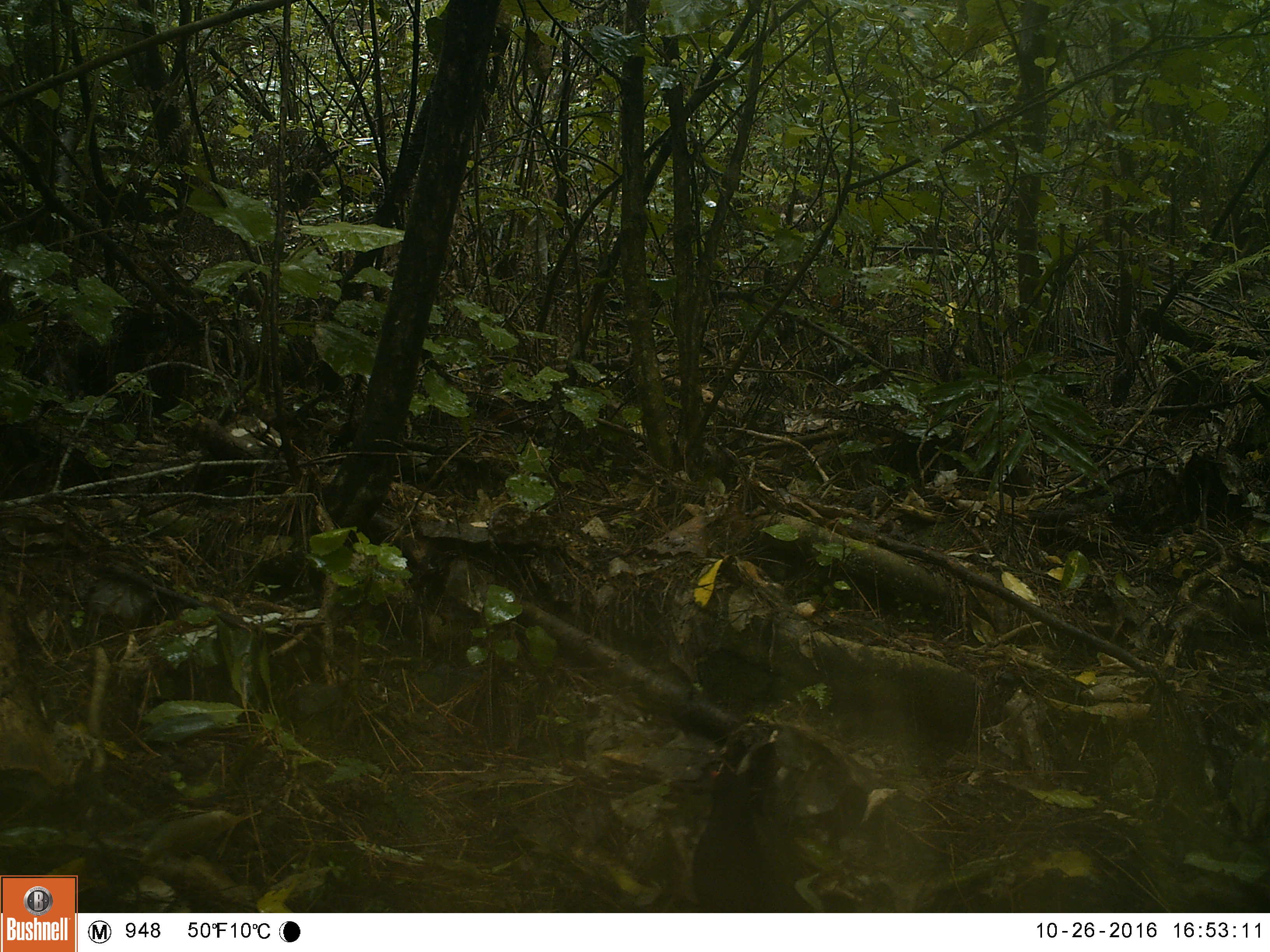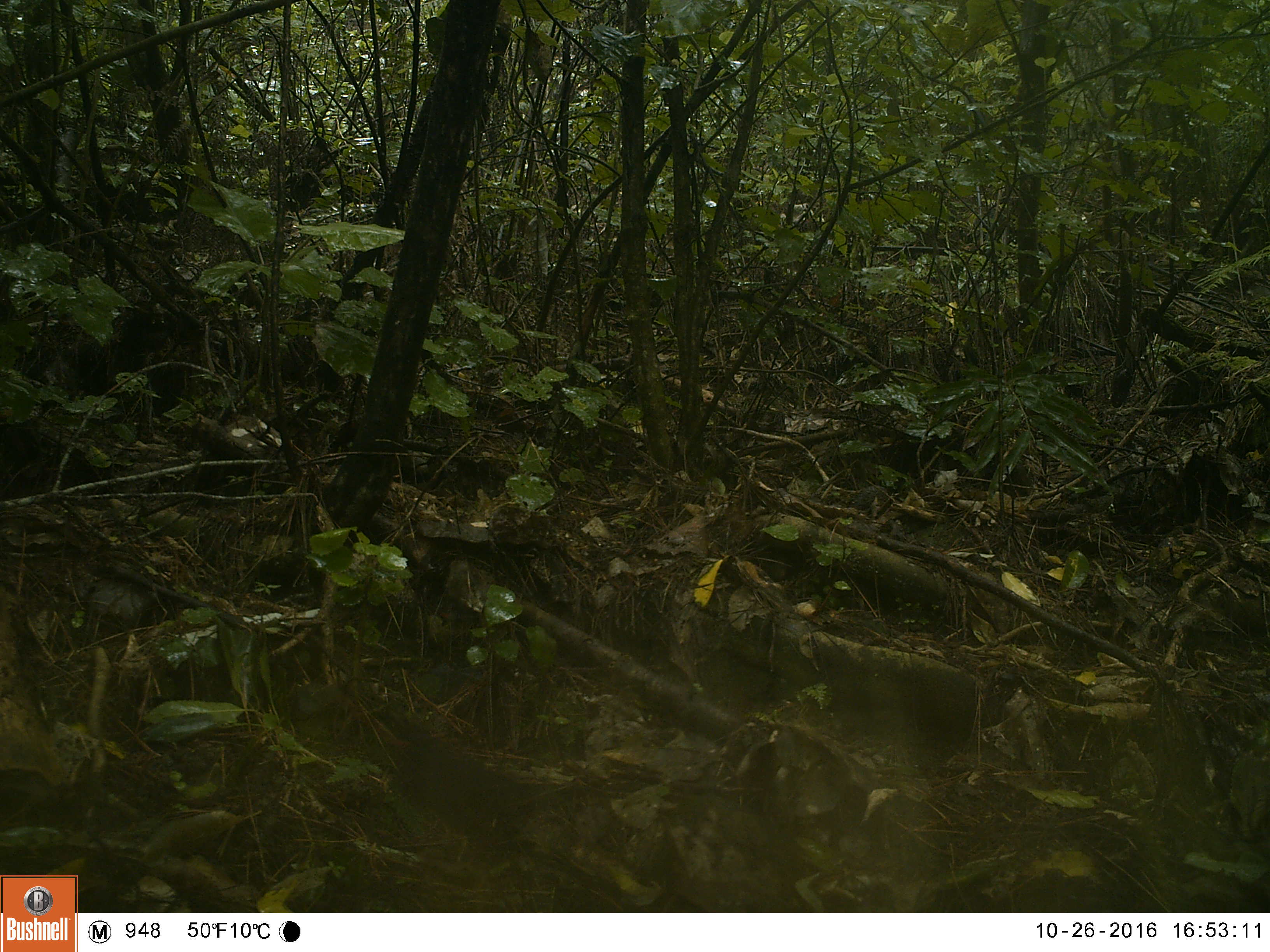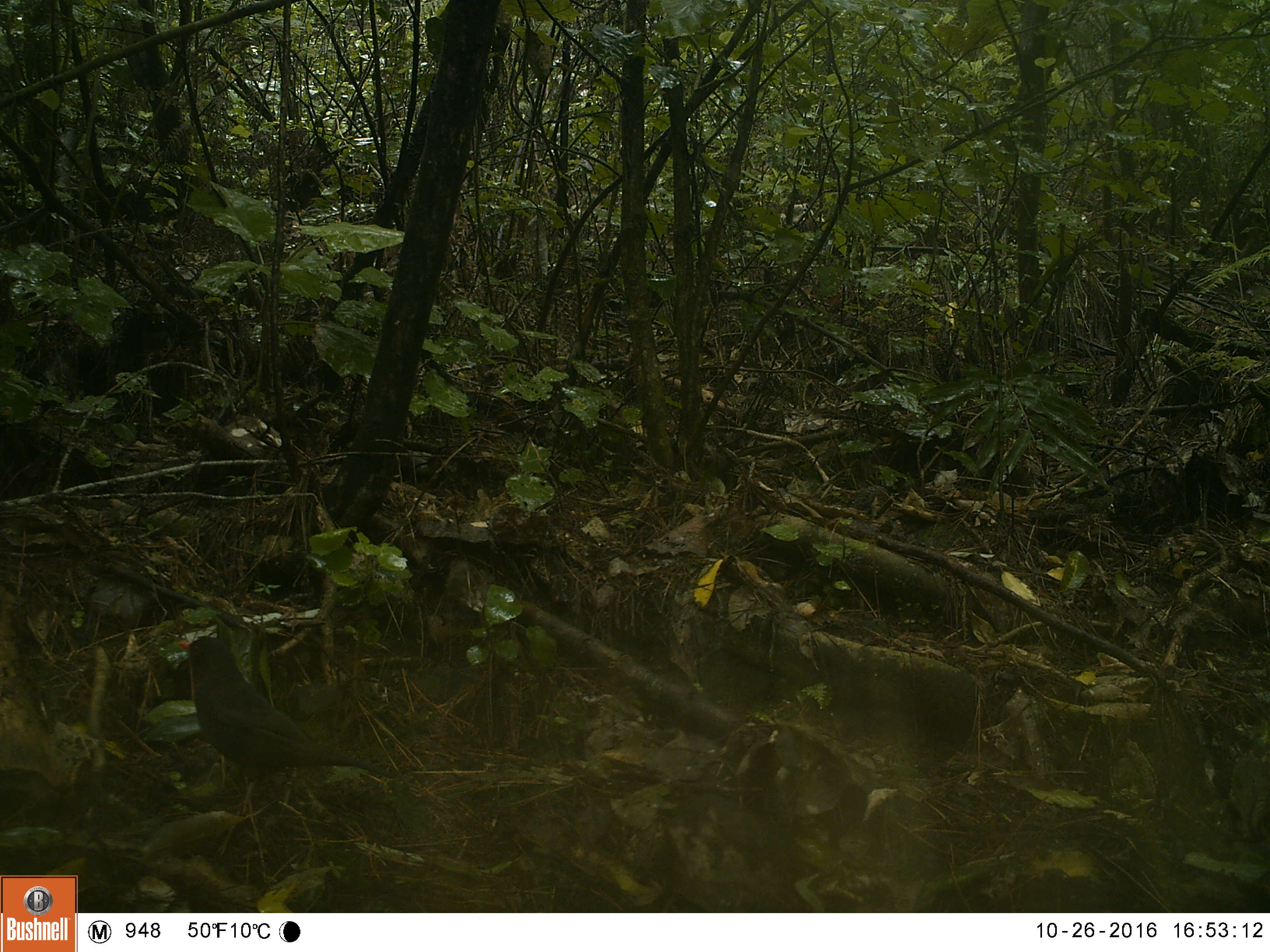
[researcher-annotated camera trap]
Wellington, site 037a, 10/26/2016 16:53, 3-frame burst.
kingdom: Animalia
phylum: Chordata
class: Aves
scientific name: Aves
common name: bird